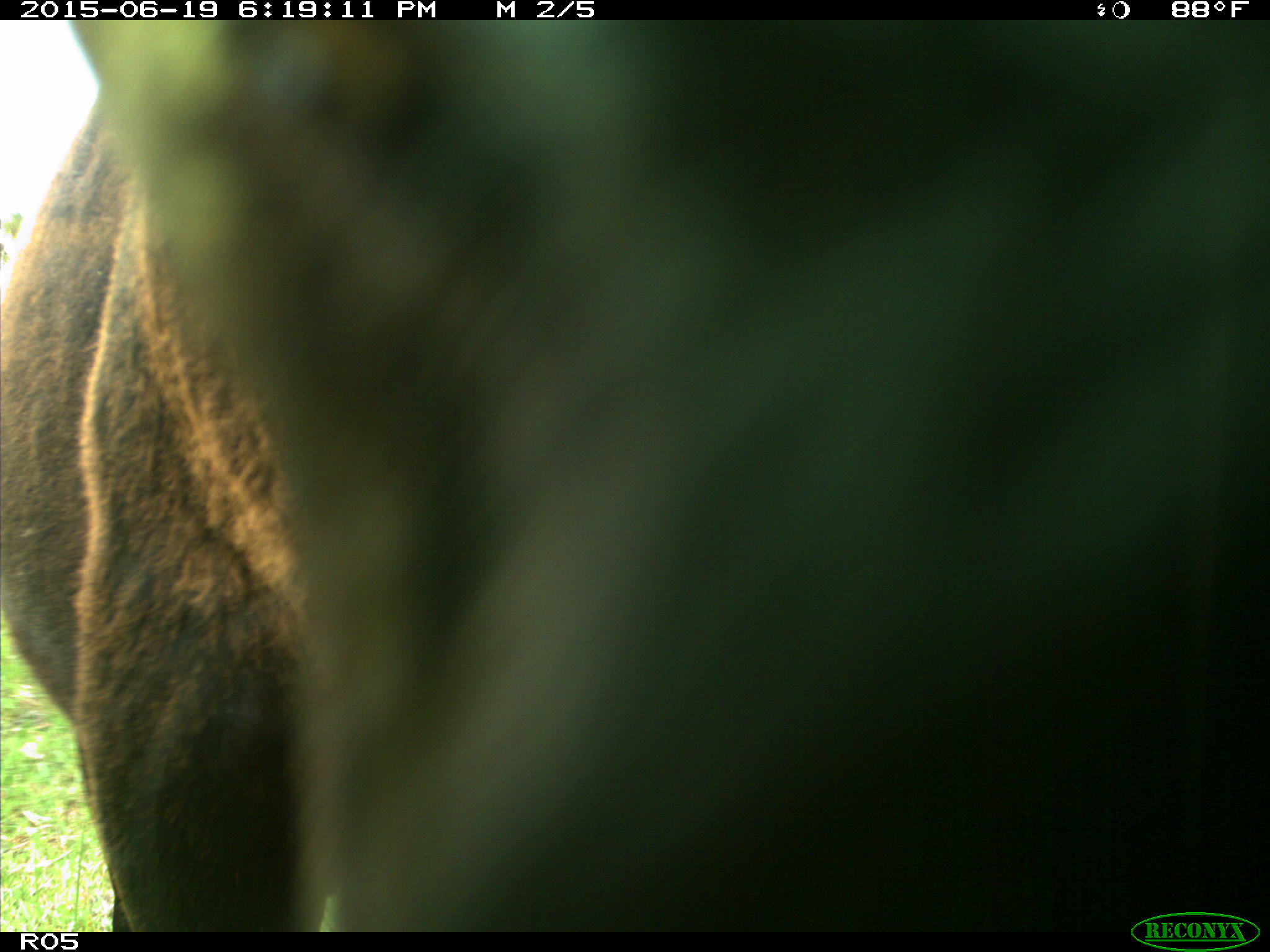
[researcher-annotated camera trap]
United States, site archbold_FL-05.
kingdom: Animalia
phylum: Chordata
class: Mammalia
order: Artiodactyla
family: Bovidae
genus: Bos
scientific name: Bos taurus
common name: domestic cow